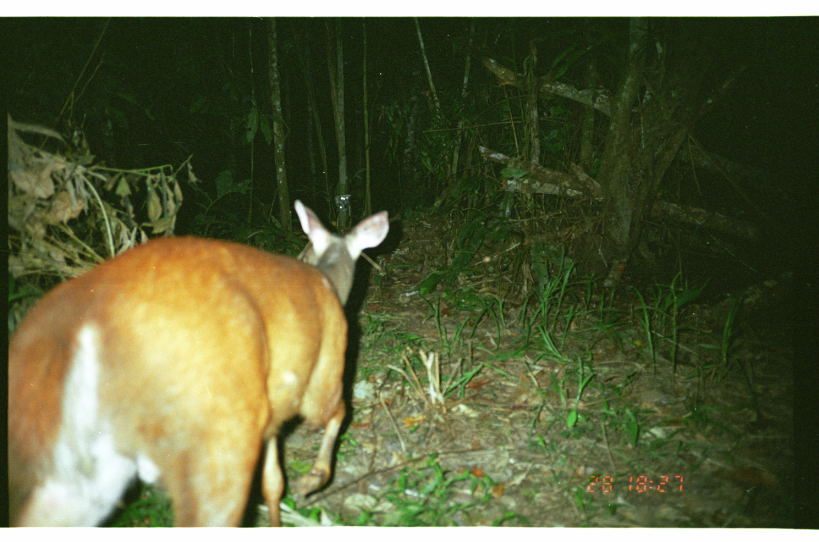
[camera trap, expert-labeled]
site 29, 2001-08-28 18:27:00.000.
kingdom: Animalia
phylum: Chordata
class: Mammalia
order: Artiodactyla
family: Cervidae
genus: Mazama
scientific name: Mazama americana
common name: red brocket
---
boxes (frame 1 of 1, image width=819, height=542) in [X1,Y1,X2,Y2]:
mazama americana: [8,198,391,528]